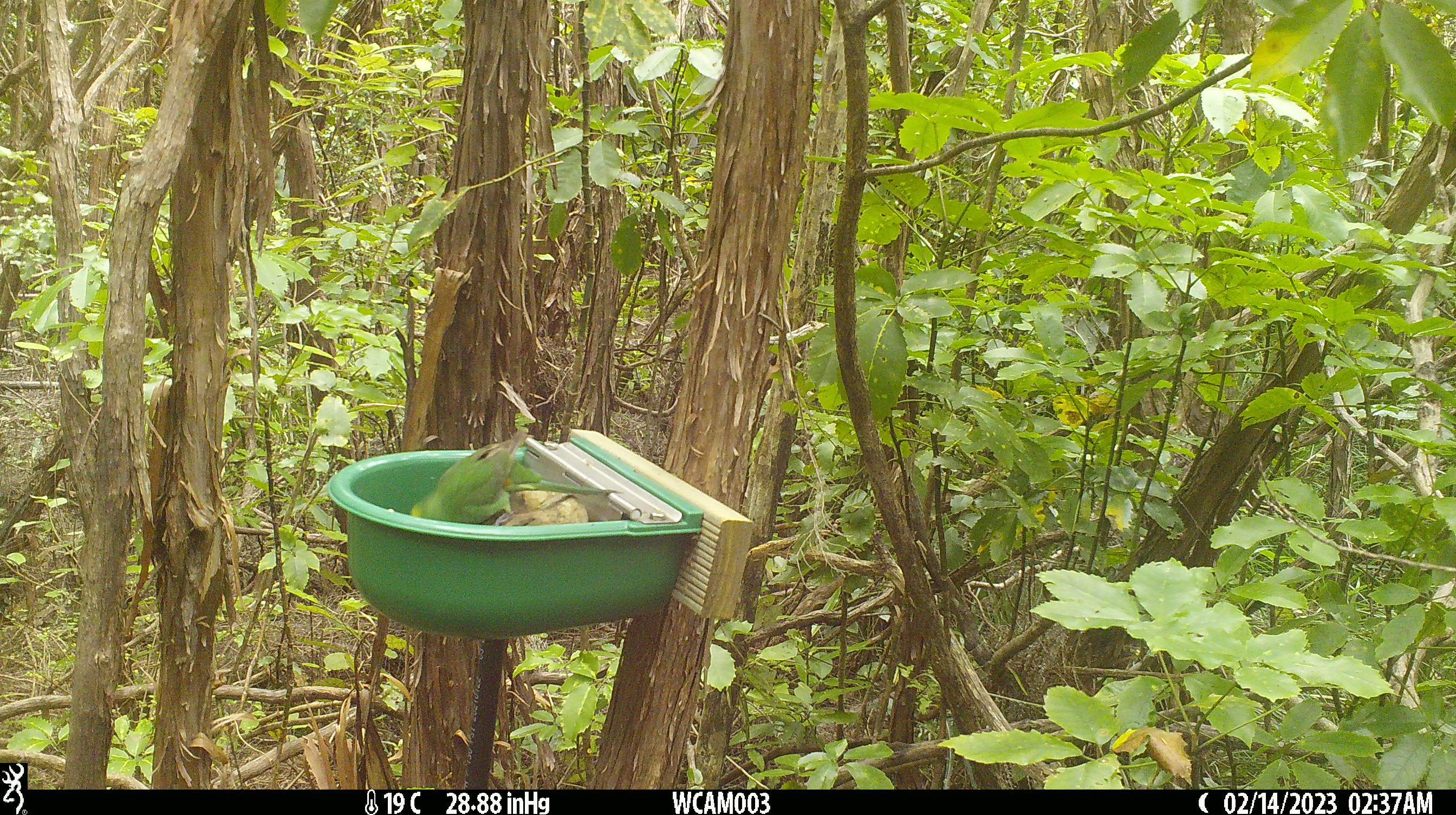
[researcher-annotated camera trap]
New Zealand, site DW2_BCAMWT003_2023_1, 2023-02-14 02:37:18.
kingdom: Animalia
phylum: Chordata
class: Aves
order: Psittaciformes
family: Psittaculidae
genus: Cyanoramphus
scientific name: Cyanoramphus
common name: parakeet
Parakeet (Cyanoramphus).